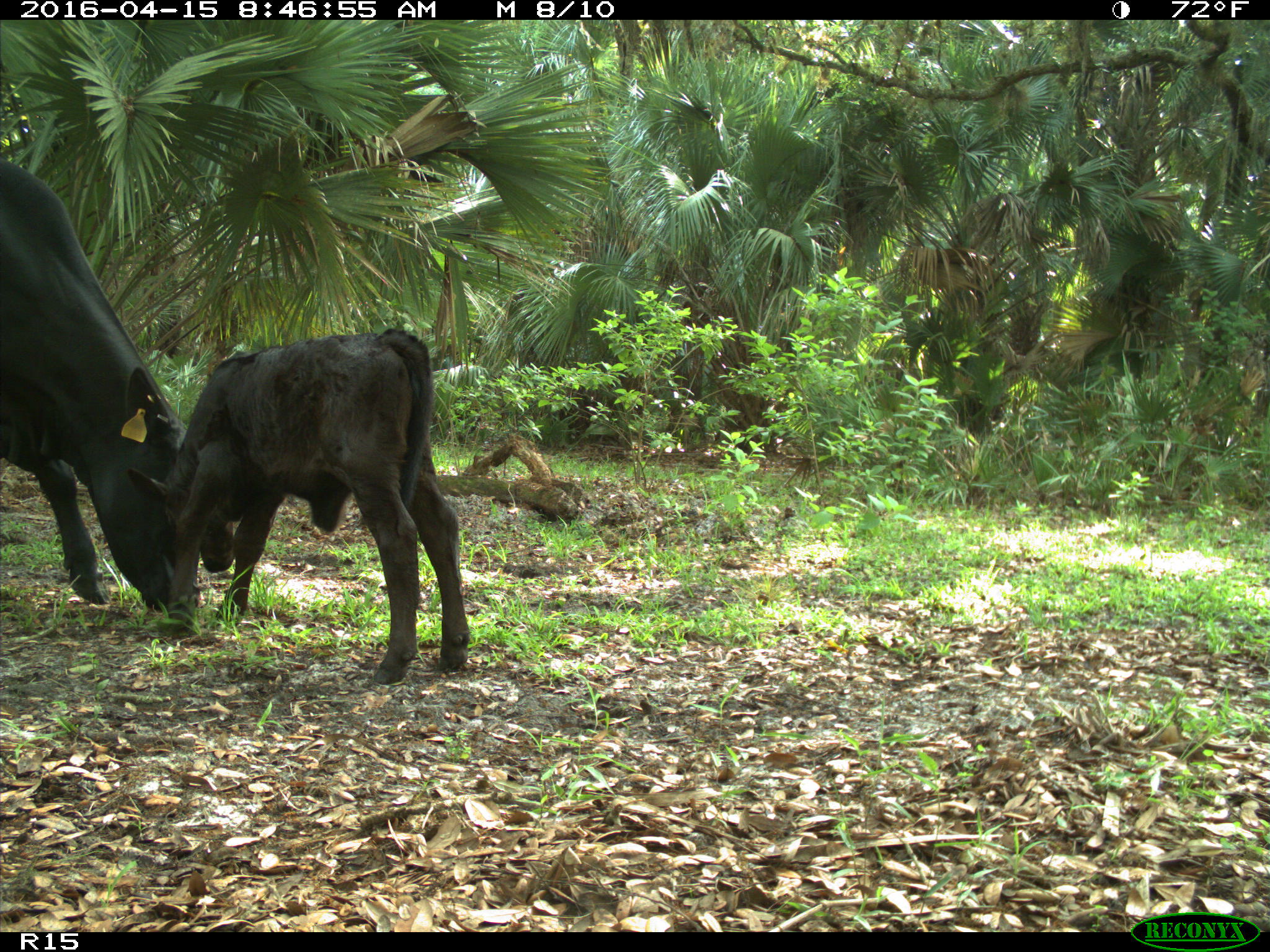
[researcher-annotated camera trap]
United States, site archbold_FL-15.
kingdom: Animalia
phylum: Chordata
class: Mammalia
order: Artiodactyla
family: Bovidae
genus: Bos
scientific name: Bos taurus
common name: domestic cow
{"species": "Bos taurus (domestic cow)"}